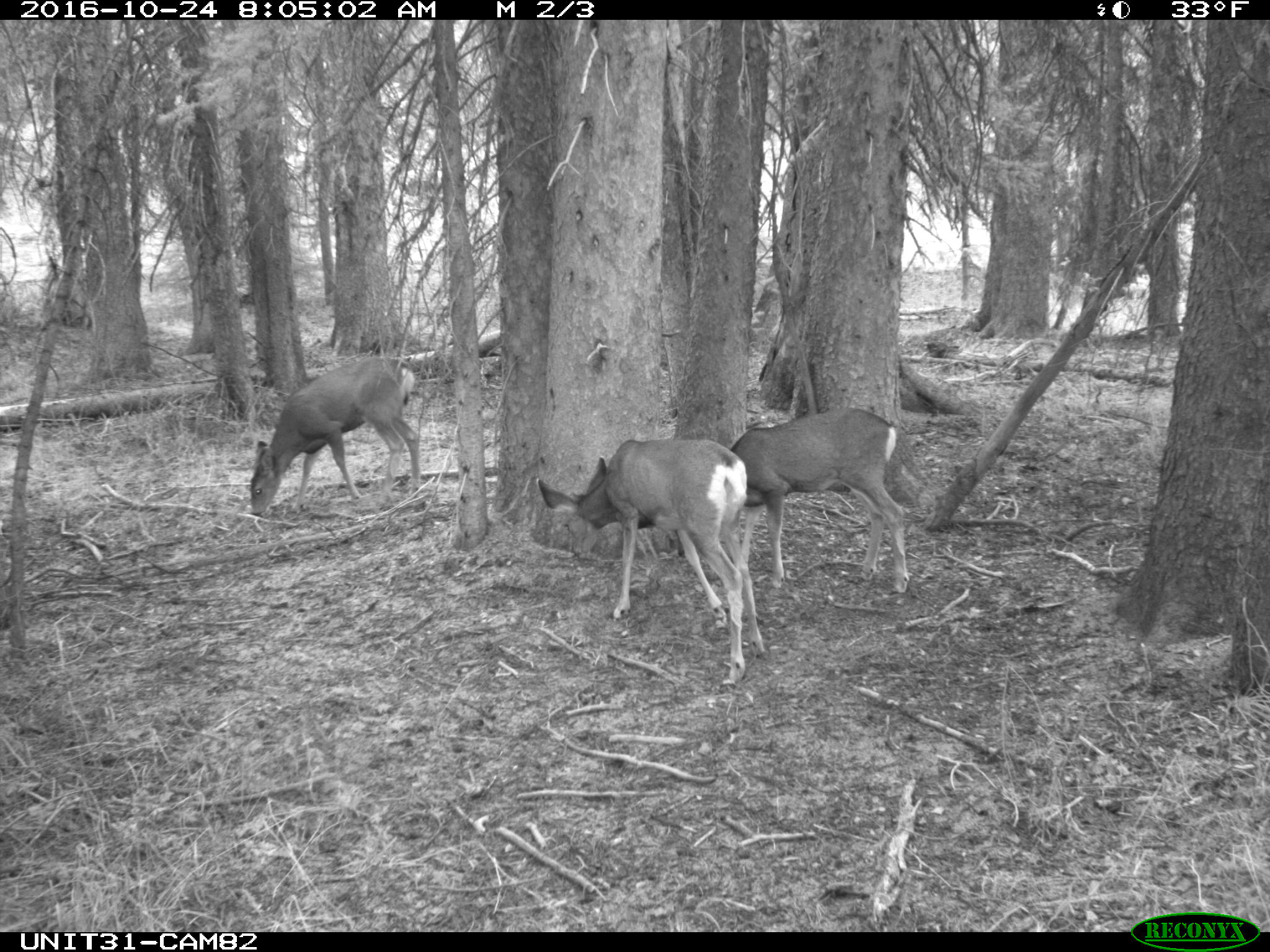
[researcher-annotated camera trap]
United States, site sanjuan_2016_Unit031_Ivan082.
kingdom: Animalia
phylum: Chordata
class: Mammalia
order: Artiodactyla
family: Cervidae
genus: Odocoileus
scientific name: Odocoileus hemionus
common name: mule deer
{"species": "Odocoileus hemionus (mule deer)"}